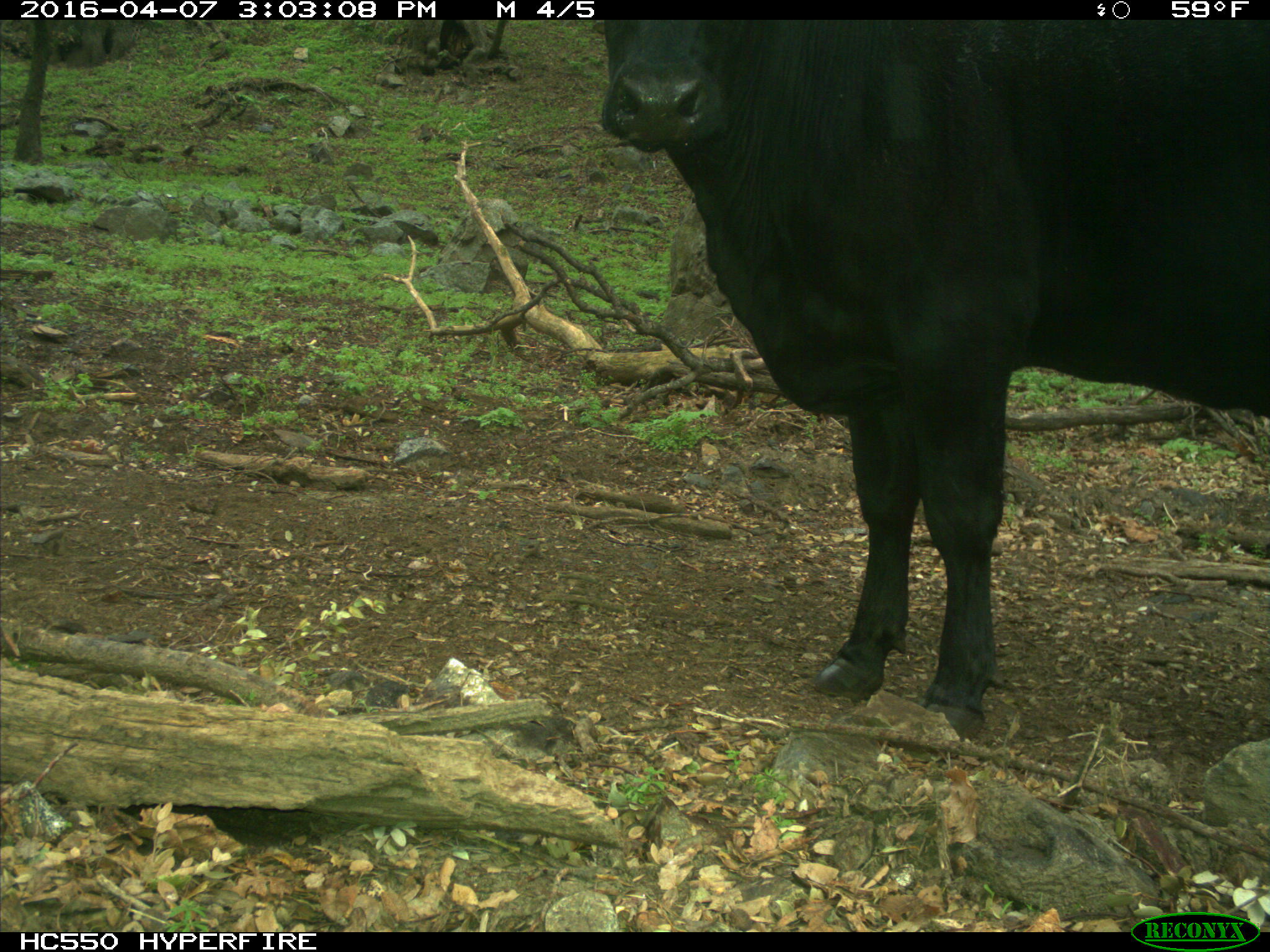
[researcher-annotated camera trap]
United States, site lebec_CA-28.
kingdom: Animalia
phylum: Chordata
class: Mammalia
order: Artiodactyla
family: Bovidae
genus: Bos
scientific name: Bos taurus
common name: domestic cow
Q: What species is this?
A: Bos taurus (domestic cow).